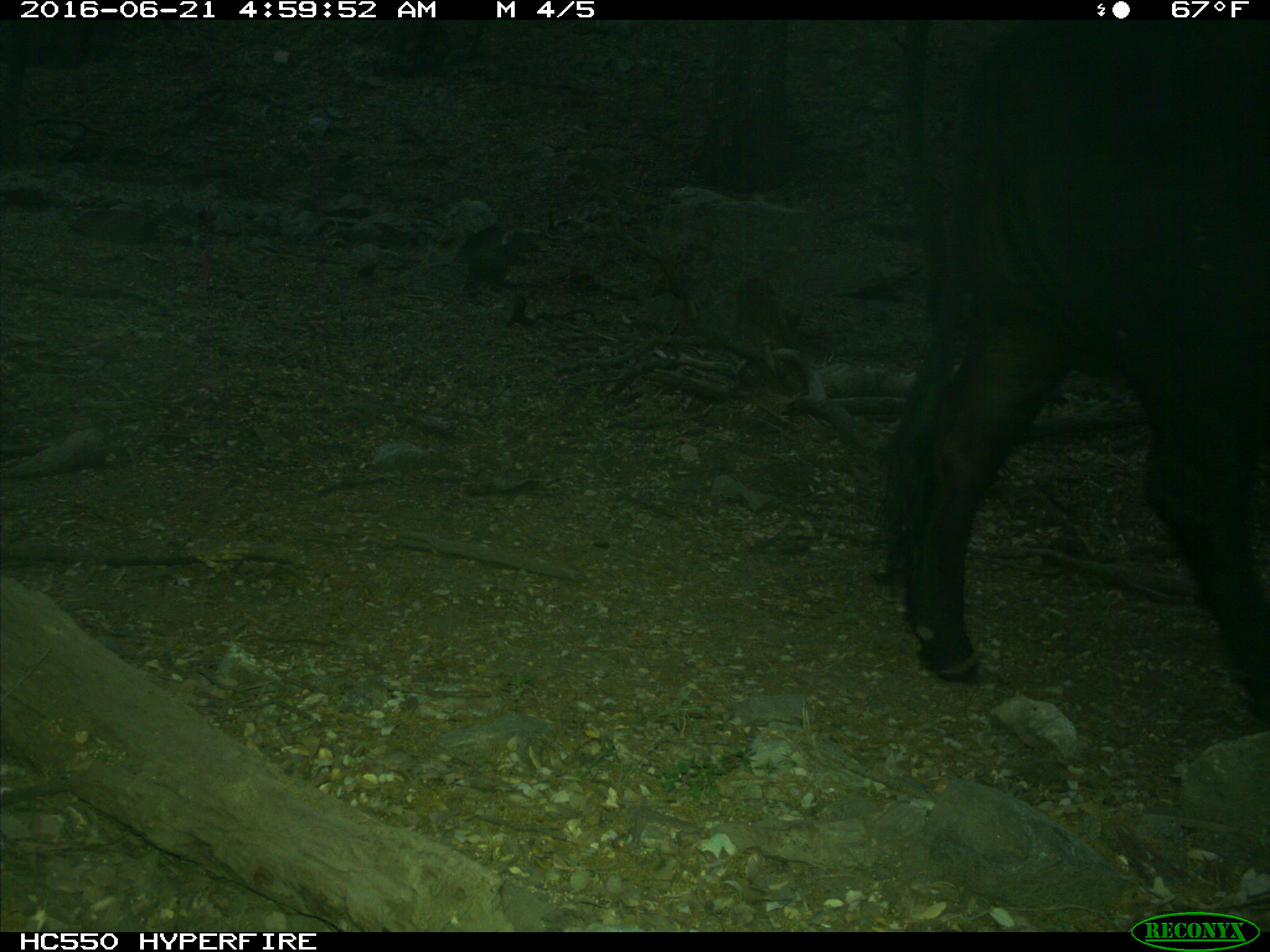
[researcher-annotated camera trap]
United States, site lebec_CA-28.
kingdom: Animalia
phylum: Chordata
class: Mammalia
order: Artiodactyla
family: Bovidae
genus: Bos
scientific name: Bos taurus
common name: domestic cow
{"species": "Bos taurus (domestic cow)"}